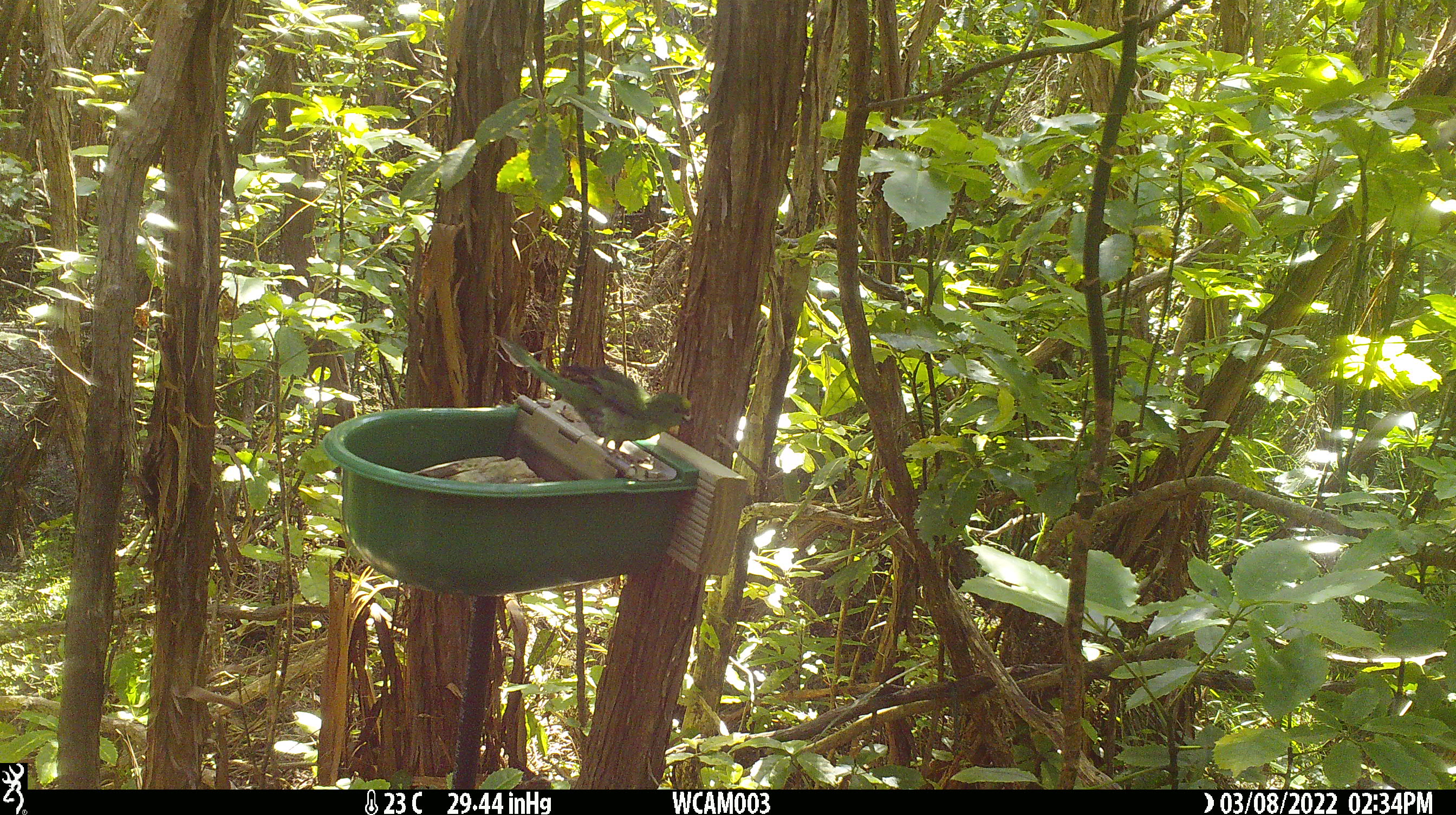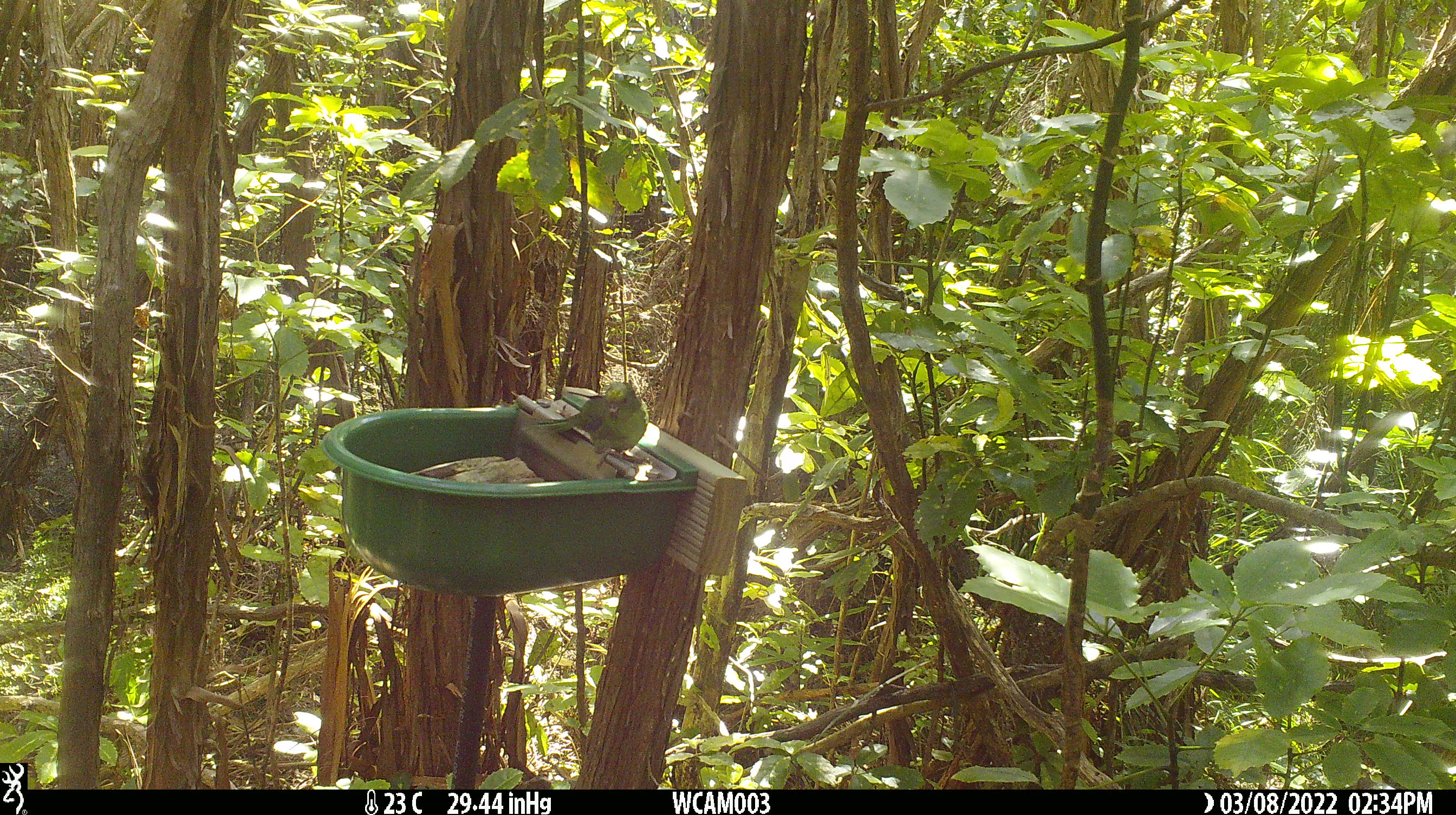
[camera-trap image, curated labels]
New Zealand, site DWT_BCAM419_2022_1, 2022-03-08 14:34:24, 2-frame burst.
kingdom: Animalia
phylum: Chordata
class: Aves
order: Psittaciformes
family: Psittaculidae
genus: Cyanoramphus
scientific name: Cyanoramphus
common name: parakeet